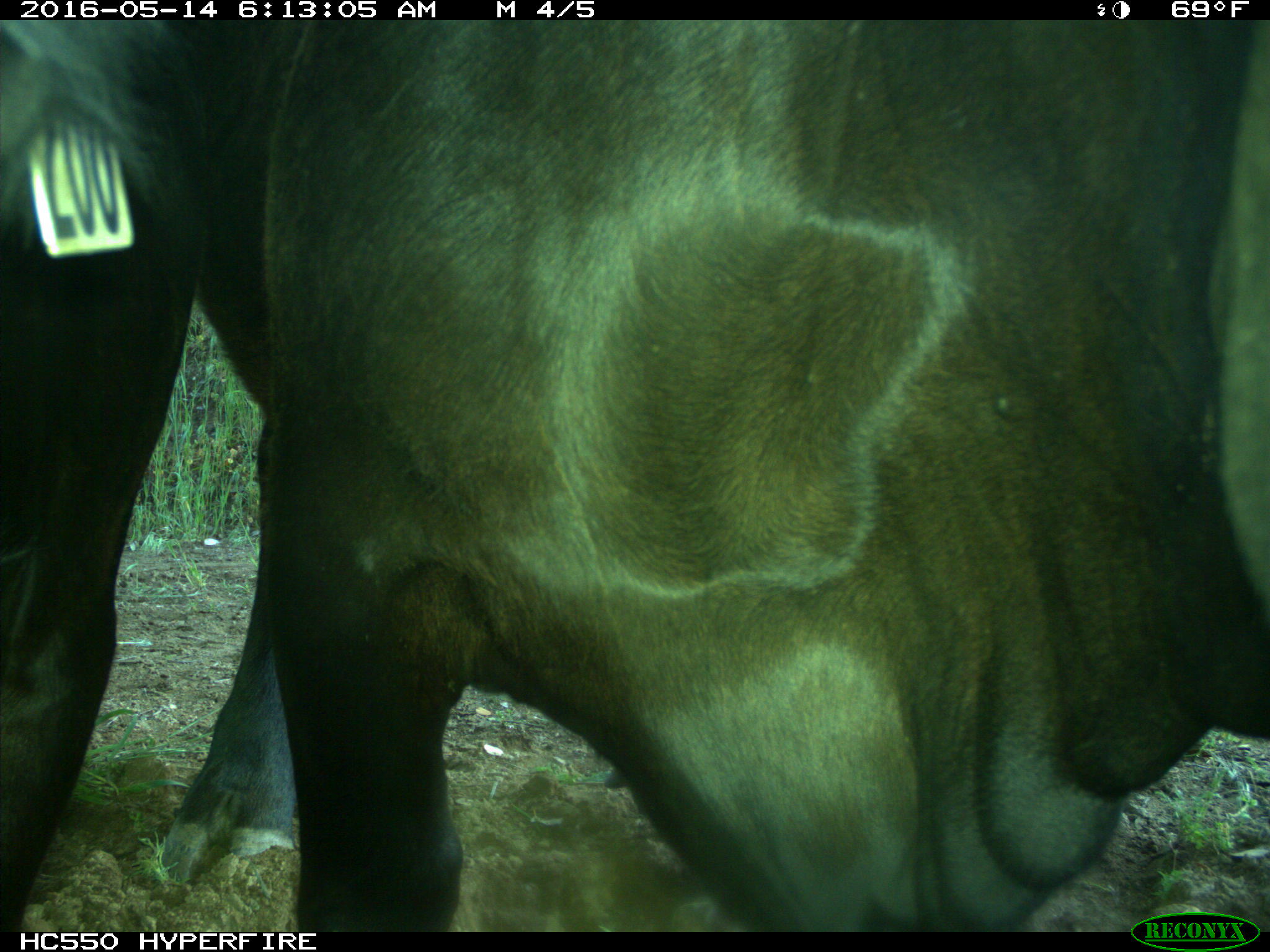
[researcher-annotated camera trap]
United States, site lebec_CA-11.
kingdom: Animalia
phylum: Chordata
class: Mammalia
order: Artiodactyla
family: Bovidae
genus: Bos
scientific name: Bos taurus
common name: domestic cow